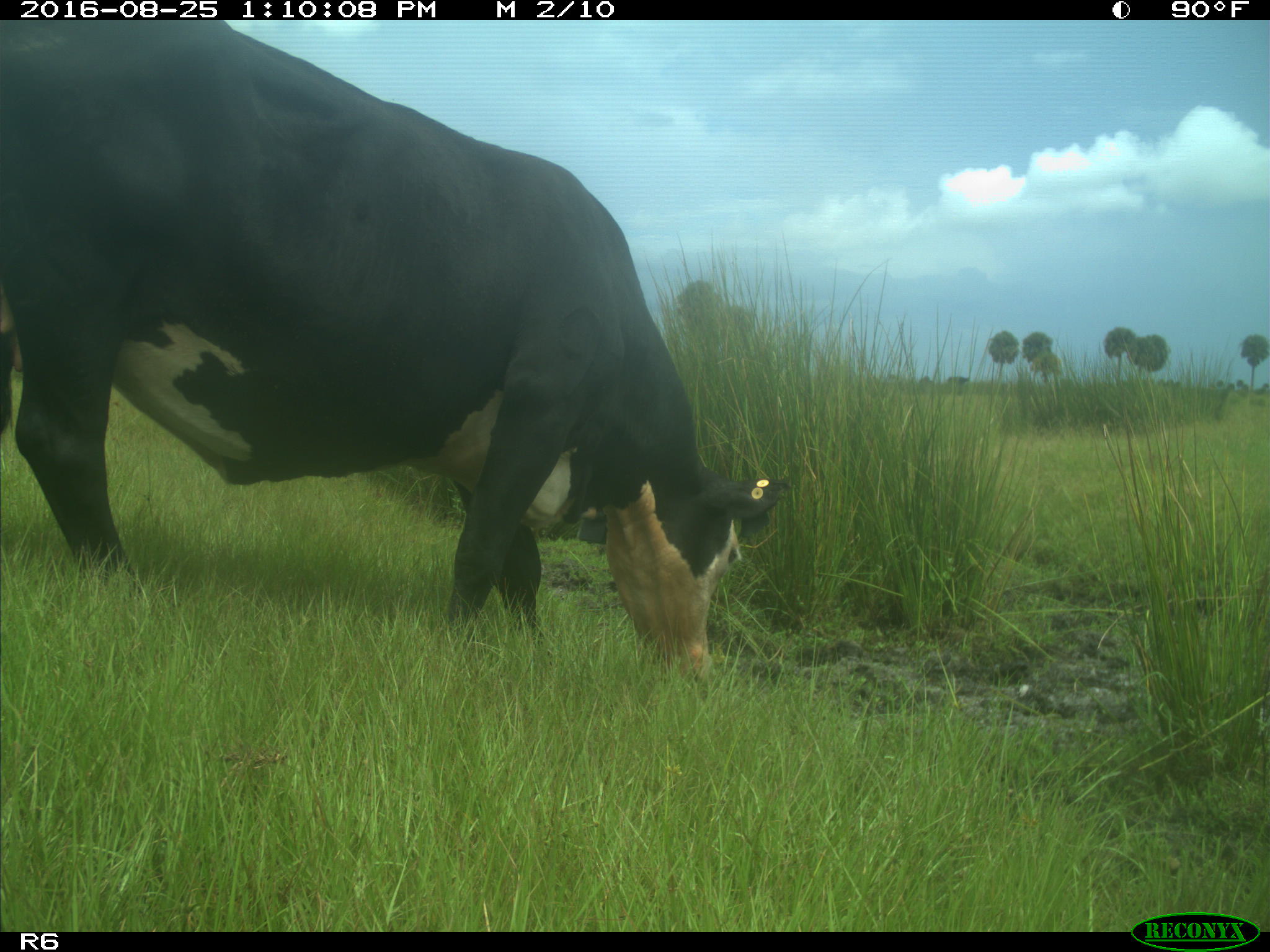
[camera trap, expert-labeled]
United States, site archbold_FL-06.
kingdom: Animalia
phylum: Chordata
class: Mammalia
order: Artiodactyla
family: Bovidae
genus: Bos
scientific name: Bos taurus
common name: domestic cow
Bos taurus (domestic cow).